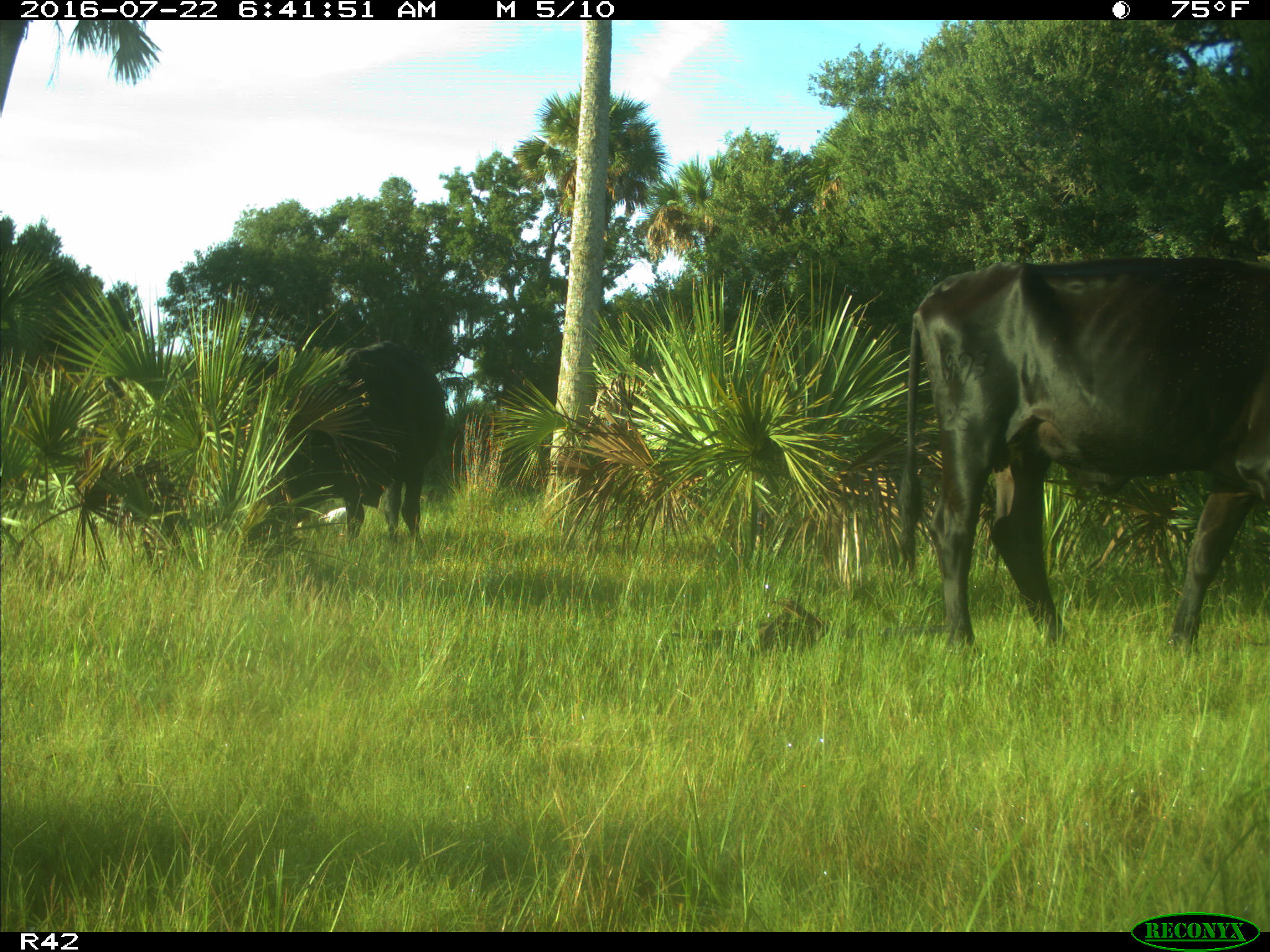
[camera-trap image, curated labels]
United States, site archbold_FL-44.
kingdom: Animalia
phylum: Chordata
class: Mammalia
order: Artiodactyla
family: Bovidae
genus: Bos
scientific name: Bos taurus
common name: domestic cow